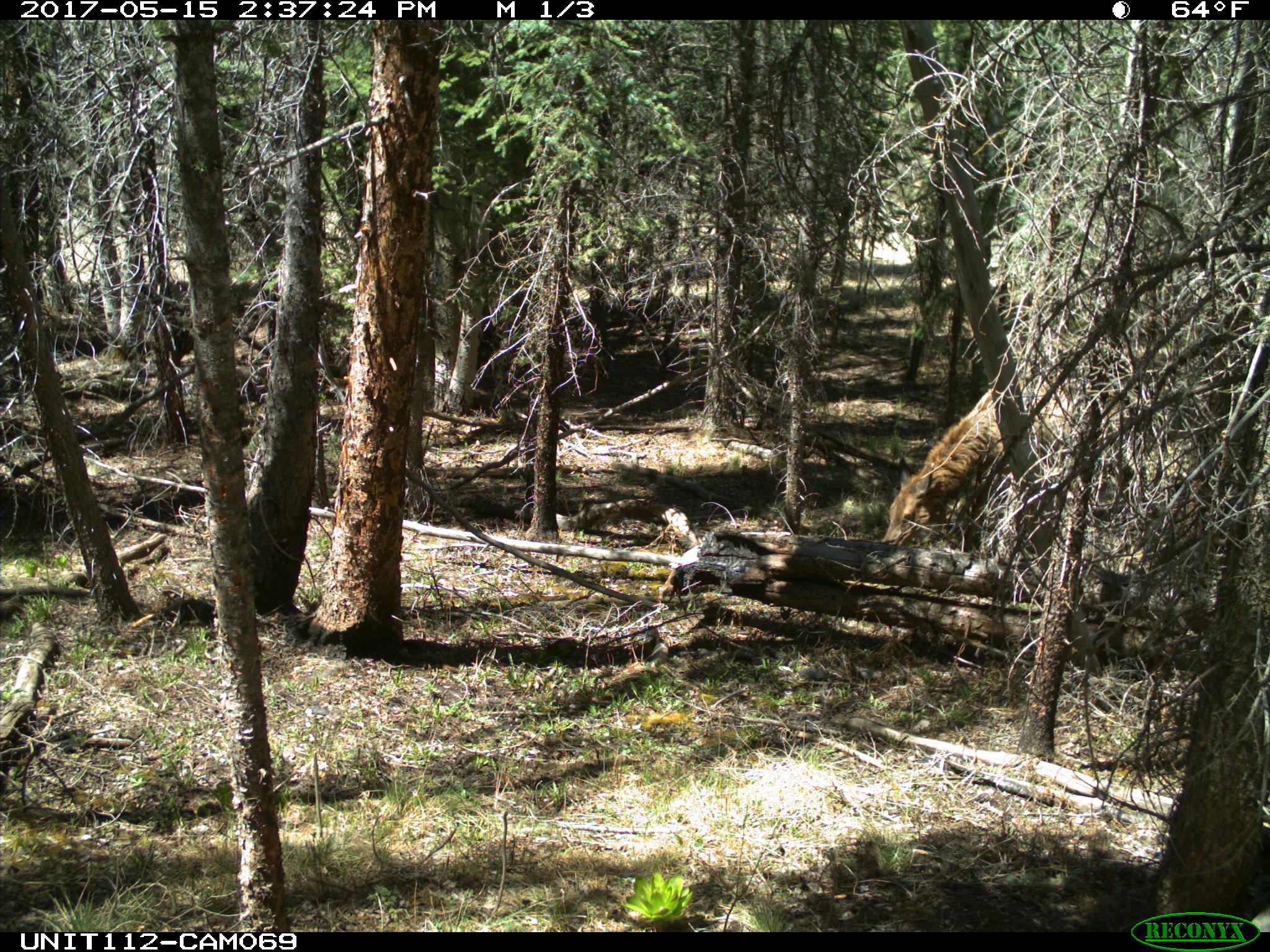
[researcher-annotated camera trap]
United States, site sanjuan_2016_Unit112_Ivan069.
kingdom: Animalia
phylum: Chordata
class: Mammalia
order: Artiodactyla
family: Cervidae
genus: Cervus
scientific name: Cervus elaphus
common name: red deer